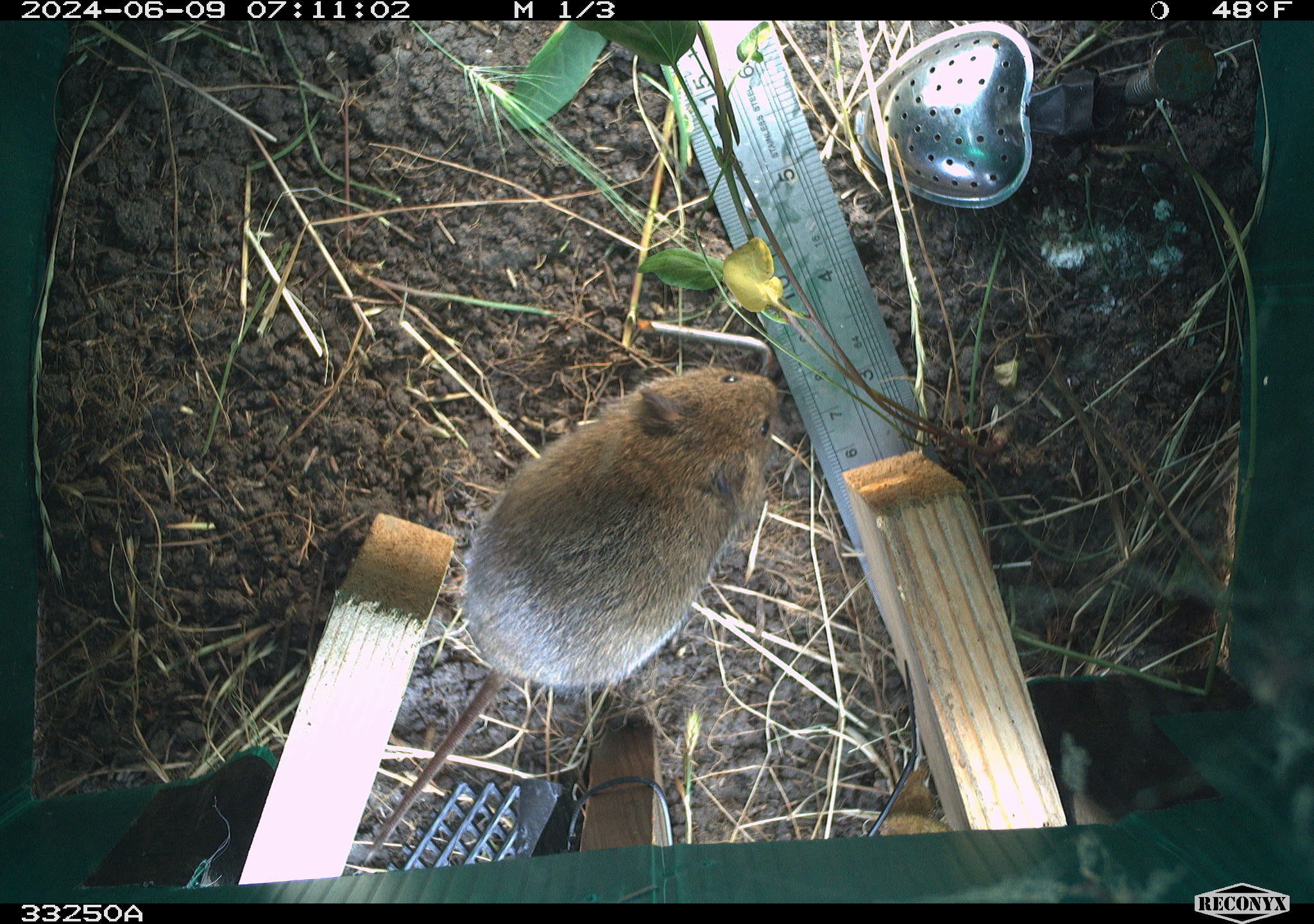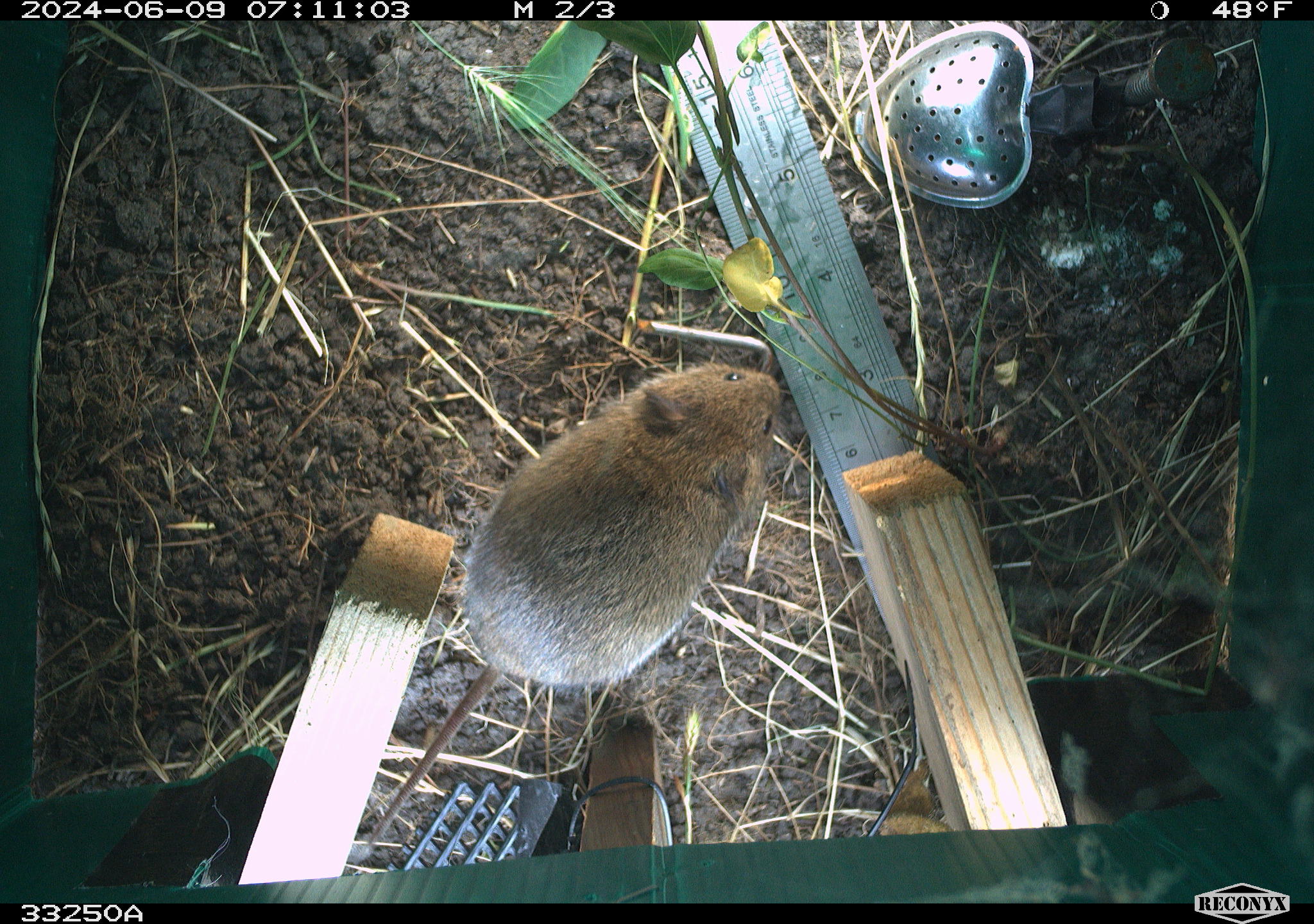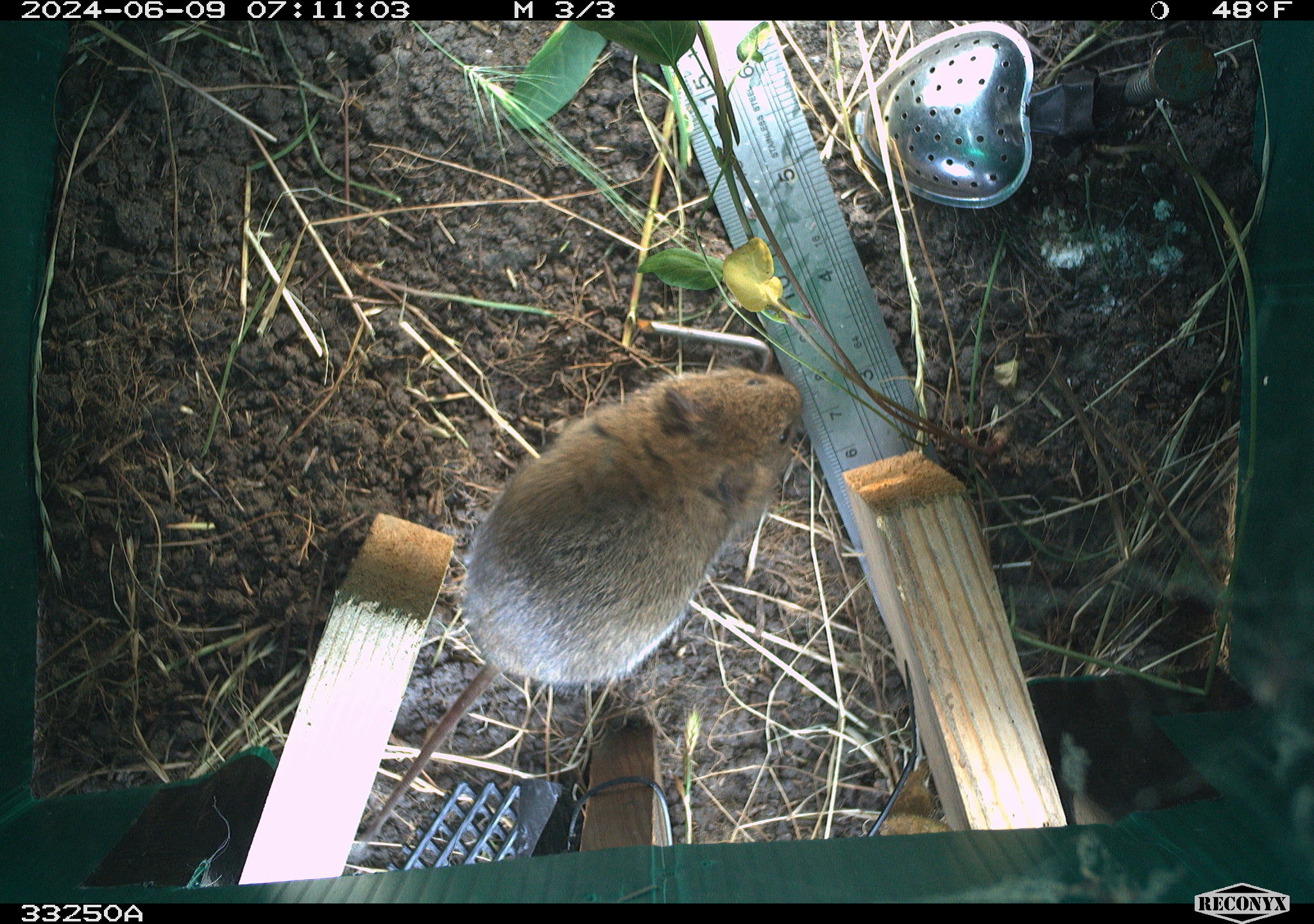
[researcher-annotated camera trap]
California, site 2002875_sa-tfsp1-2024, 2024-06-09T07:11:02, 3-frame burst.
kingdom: Animalia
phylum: Chordata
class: Mammalia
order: Rodentia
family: Cricetidae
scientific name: Arvicolinae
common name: voles, lemmings, and muskrats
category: arvicolinae subfamily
Arvicolinae subfamily (voles, lemmings, and muskrats) (Arvicolinae).